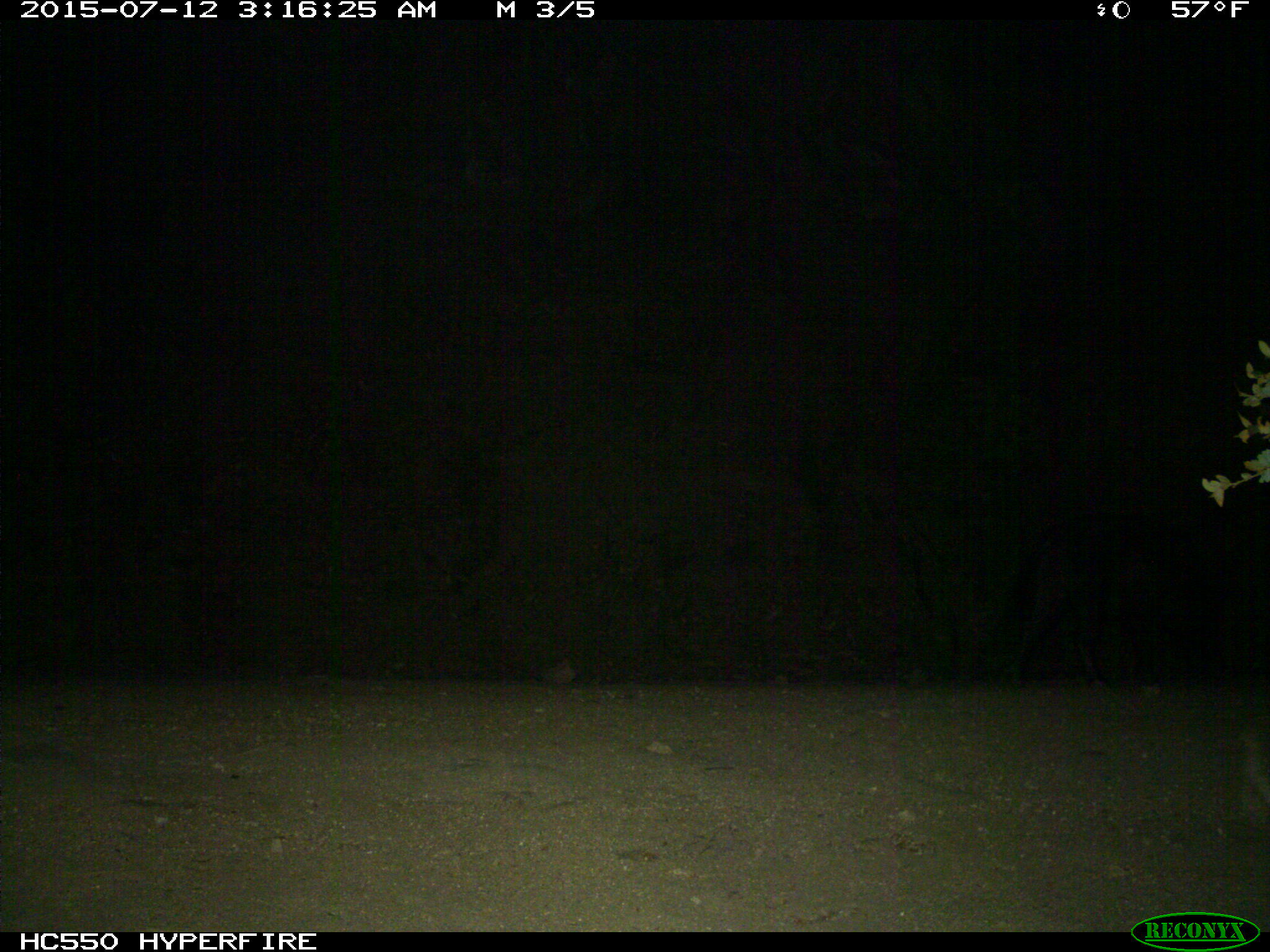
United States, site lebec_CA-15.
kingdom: Animalia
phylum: Chordata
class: Mammalia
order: Artiodactyla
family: Suidae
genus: Sus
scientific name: Sus scrofa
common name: wild boar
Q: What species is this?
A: Sus scrofa (wild boar).